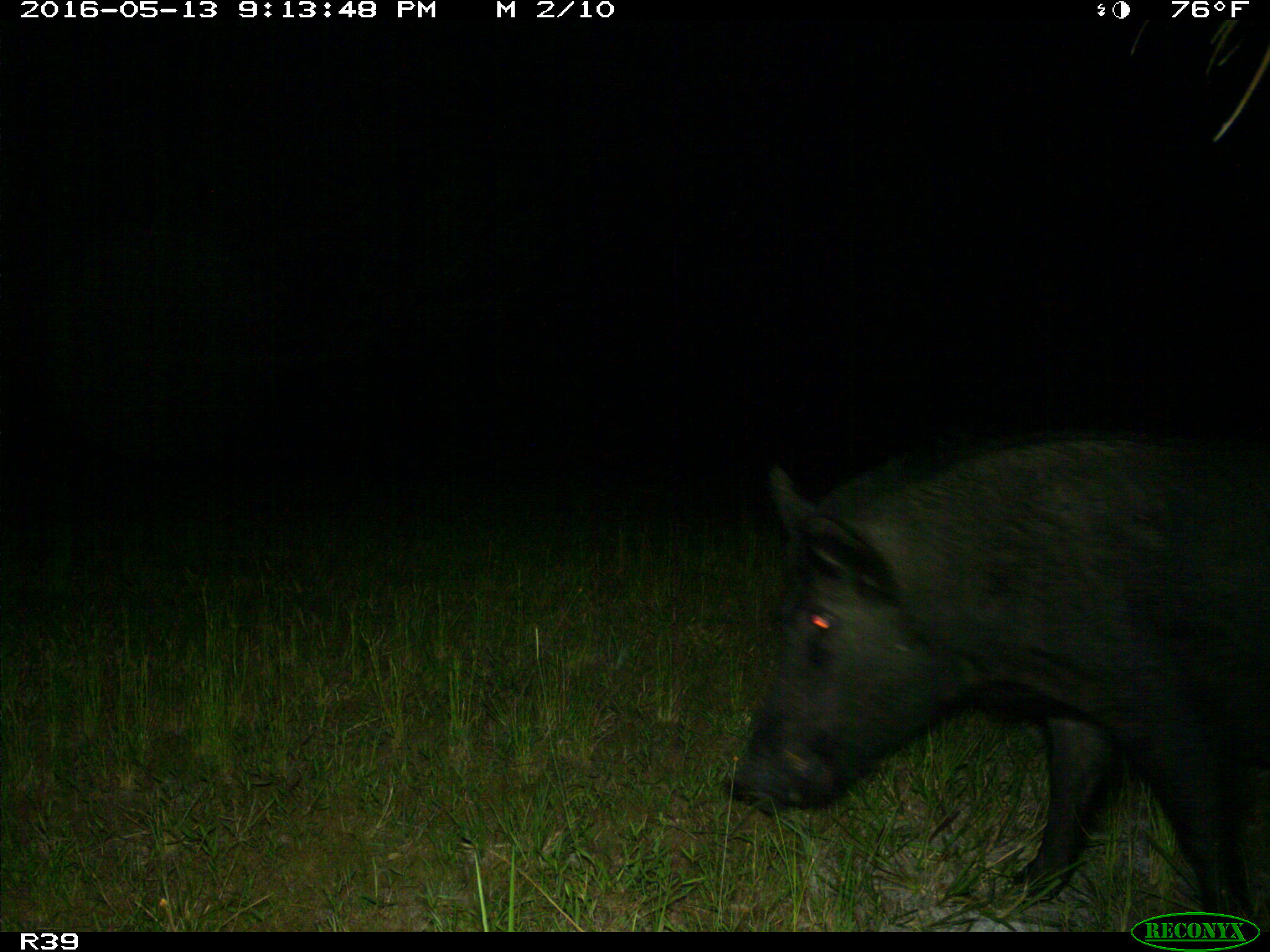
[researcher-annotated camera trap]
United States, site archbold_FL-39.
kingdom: Animalia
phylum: Chordata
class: Mammalia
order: Artiodactyla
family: Suidae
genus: Sus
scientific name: Sus scrofa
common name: wild boar